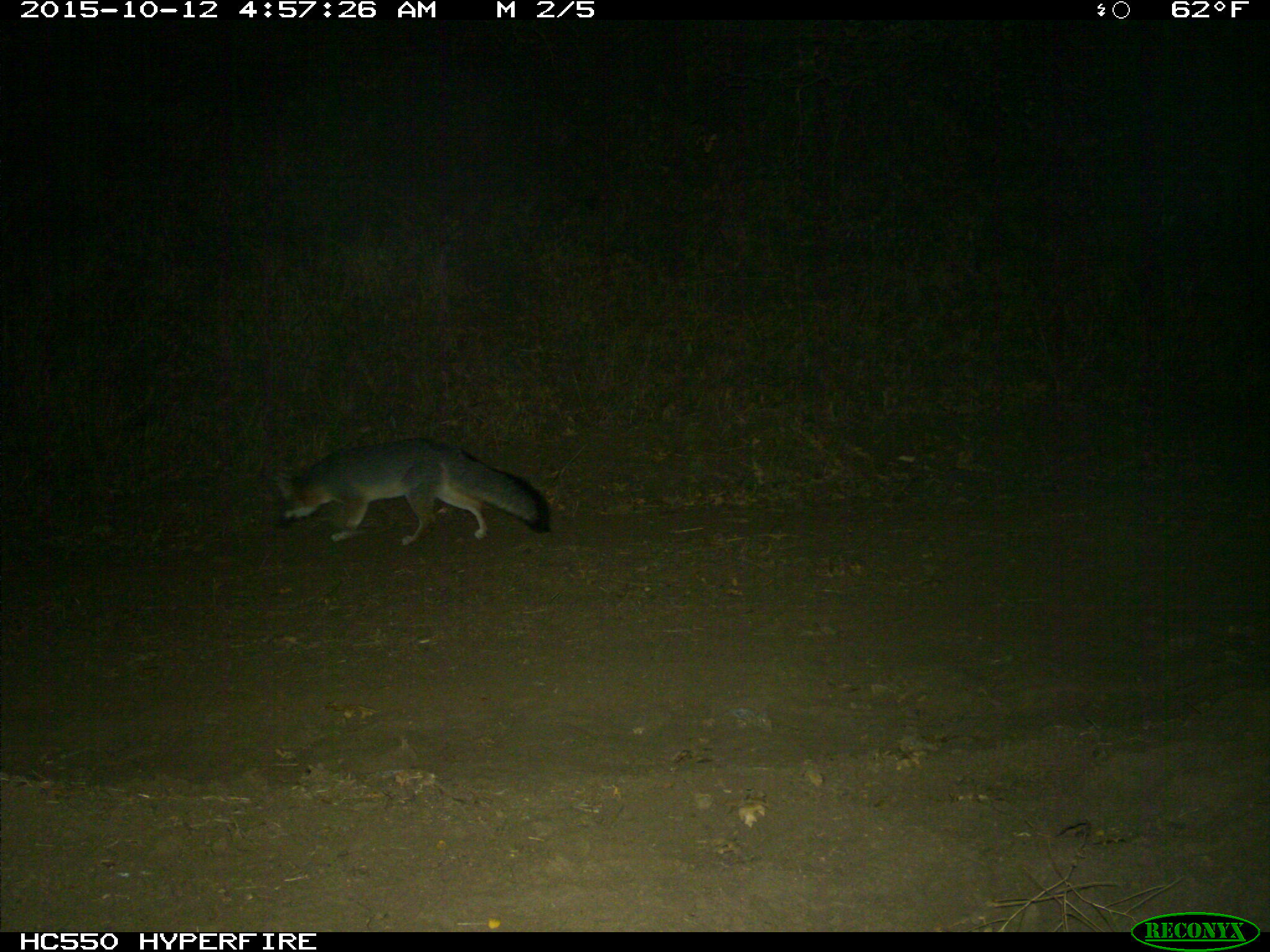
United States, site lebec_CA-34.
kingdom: Animalia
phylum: Chordata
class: Mammalia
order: Carnivora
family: Canidae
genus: Urocyon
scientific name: Urocyon cinereoargenteus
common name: gray fox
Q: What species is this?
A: Urocyon cinereoargenteus (gray fox).